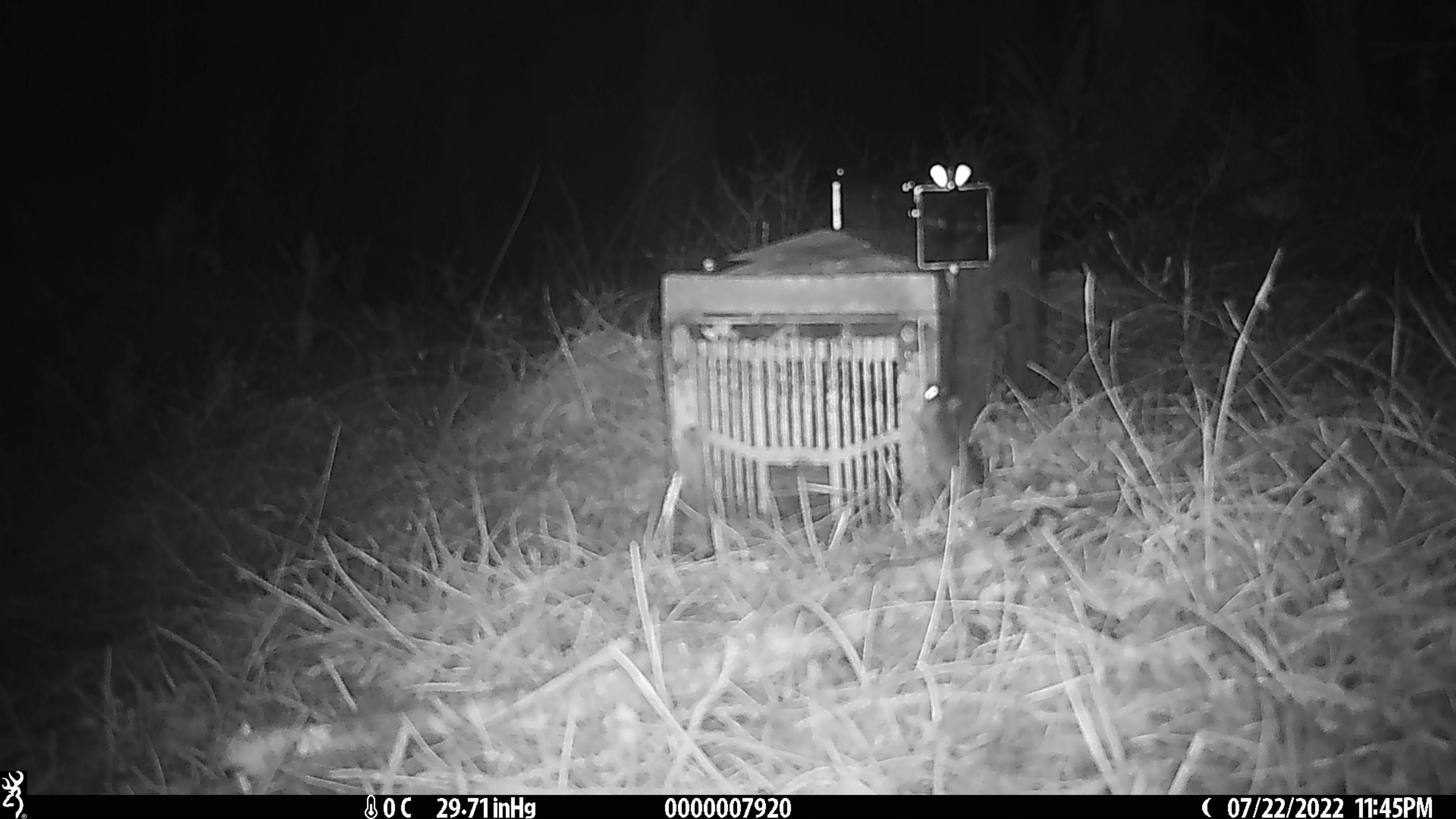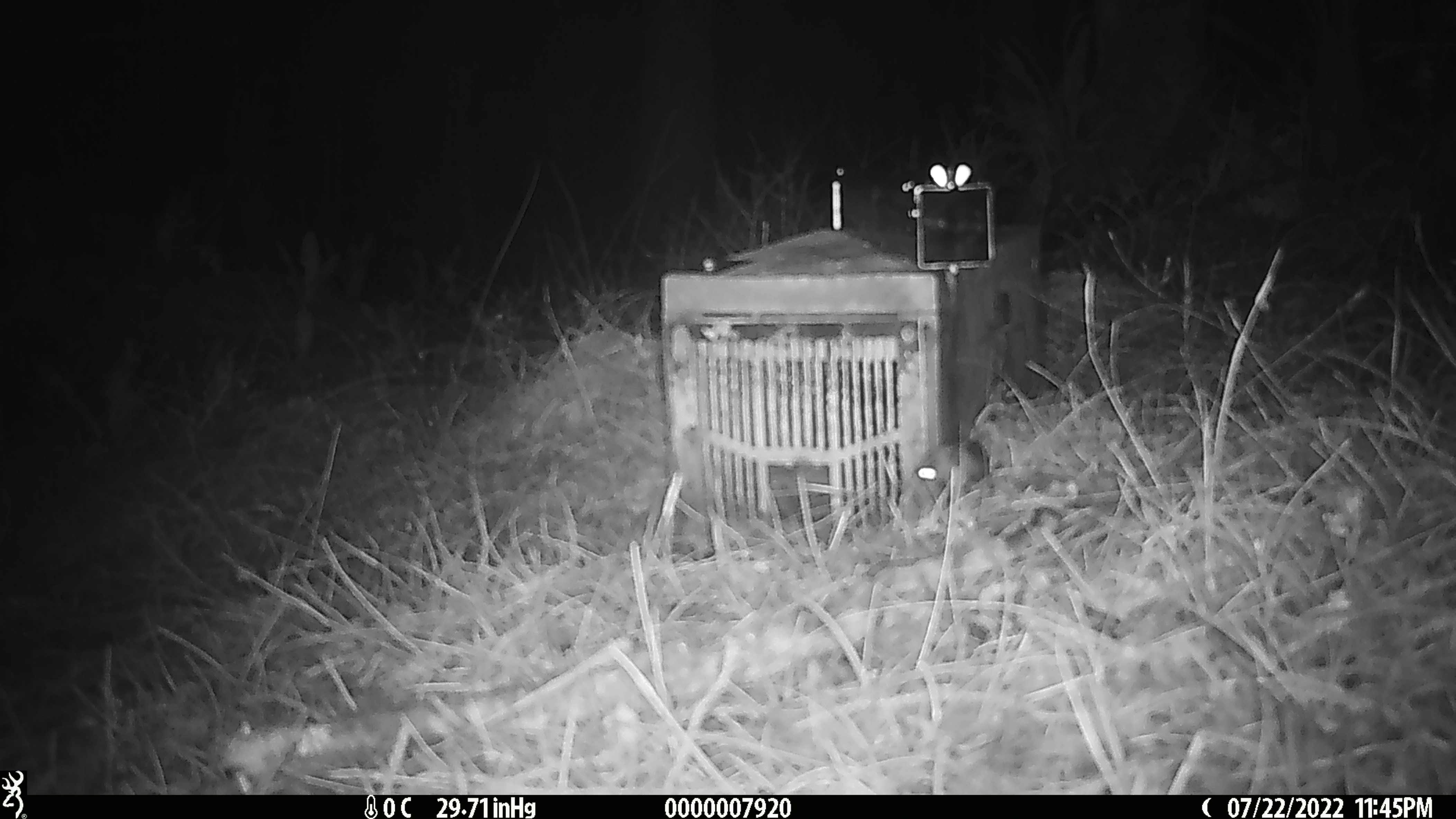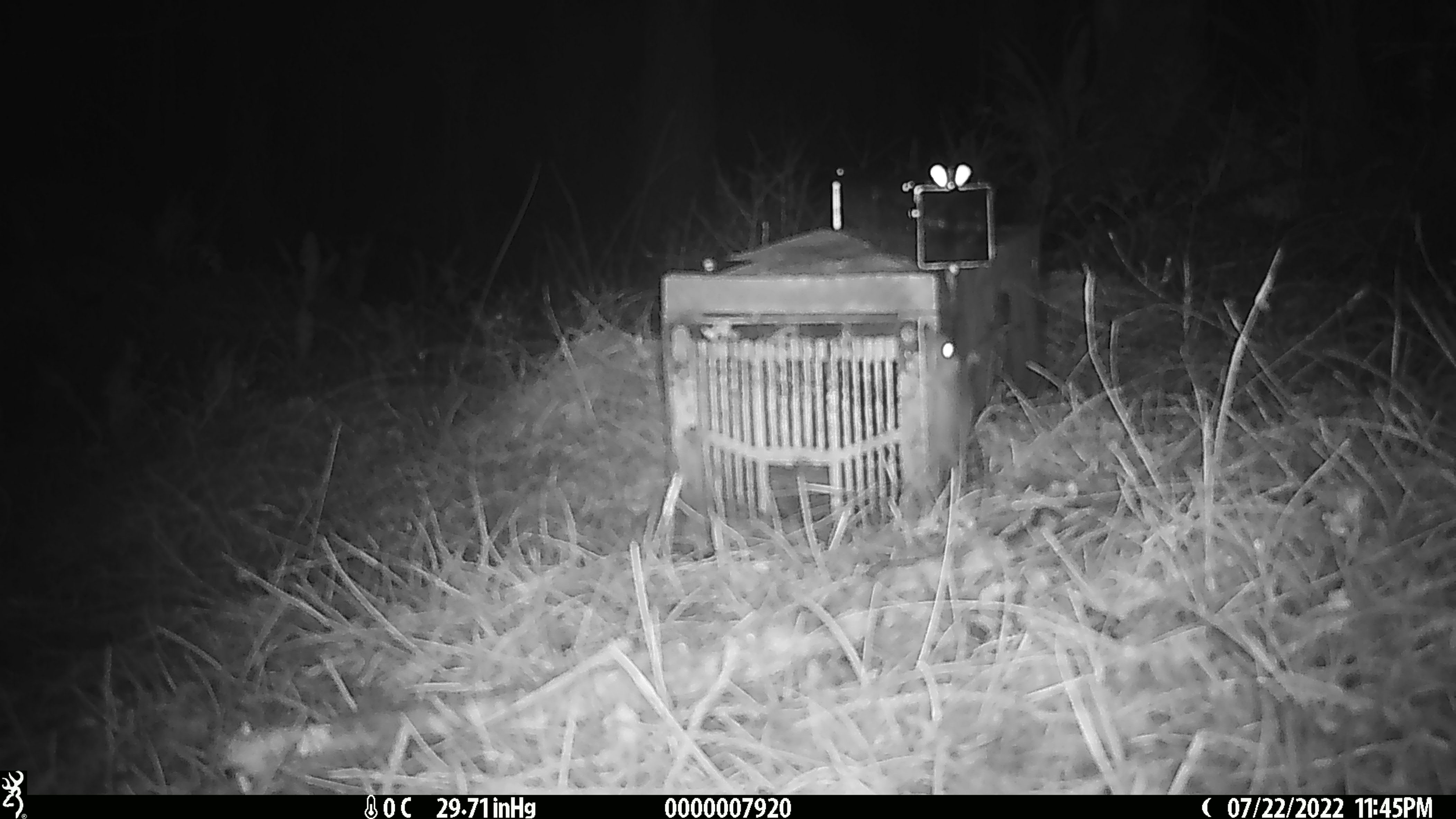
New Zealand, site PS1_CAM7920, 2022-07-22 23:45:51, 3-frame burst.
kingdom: Animalia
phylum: Chordata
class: Mammalia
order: Rodentia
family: Muridae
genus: Mus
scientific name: Mus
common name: mouse